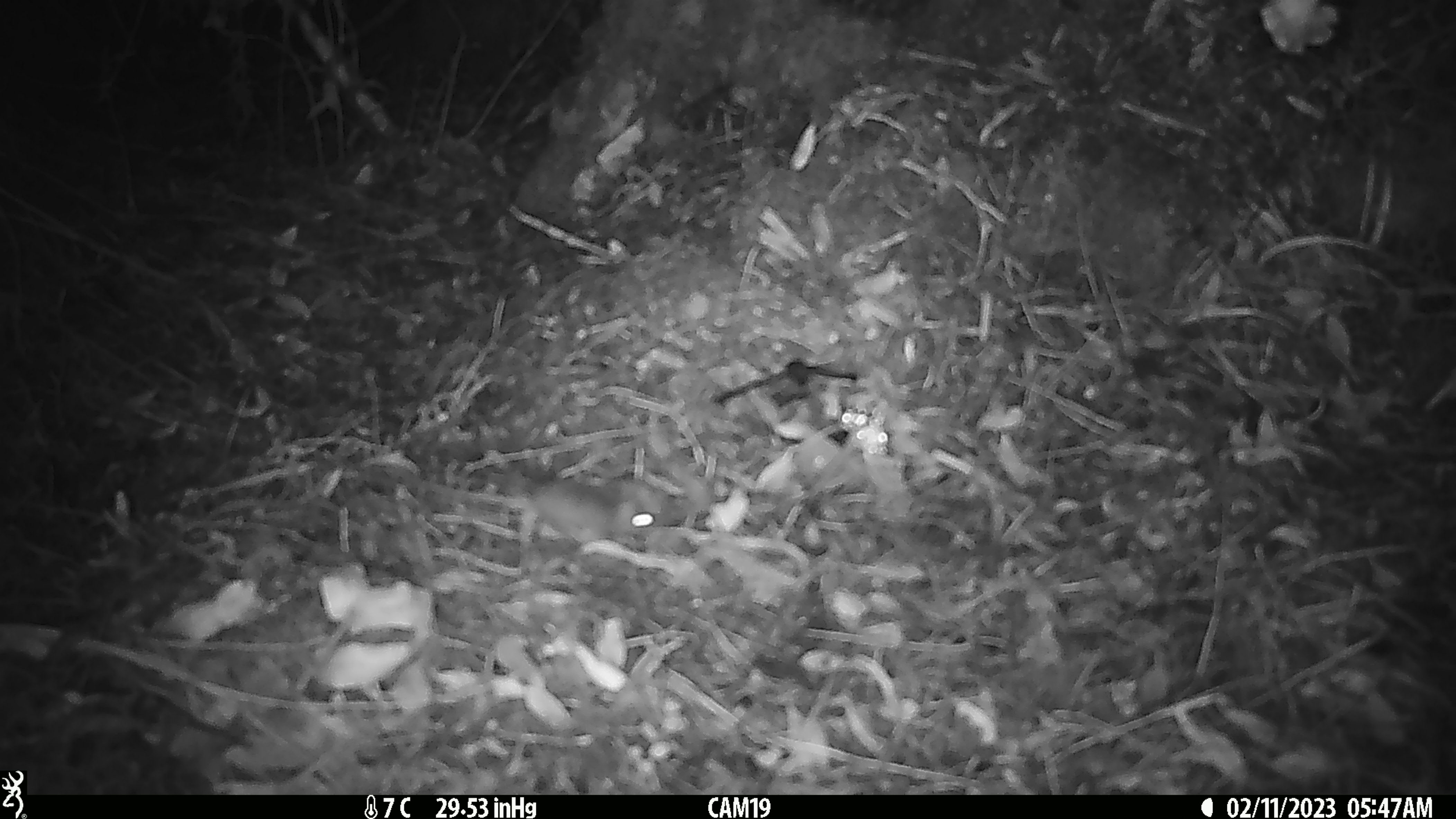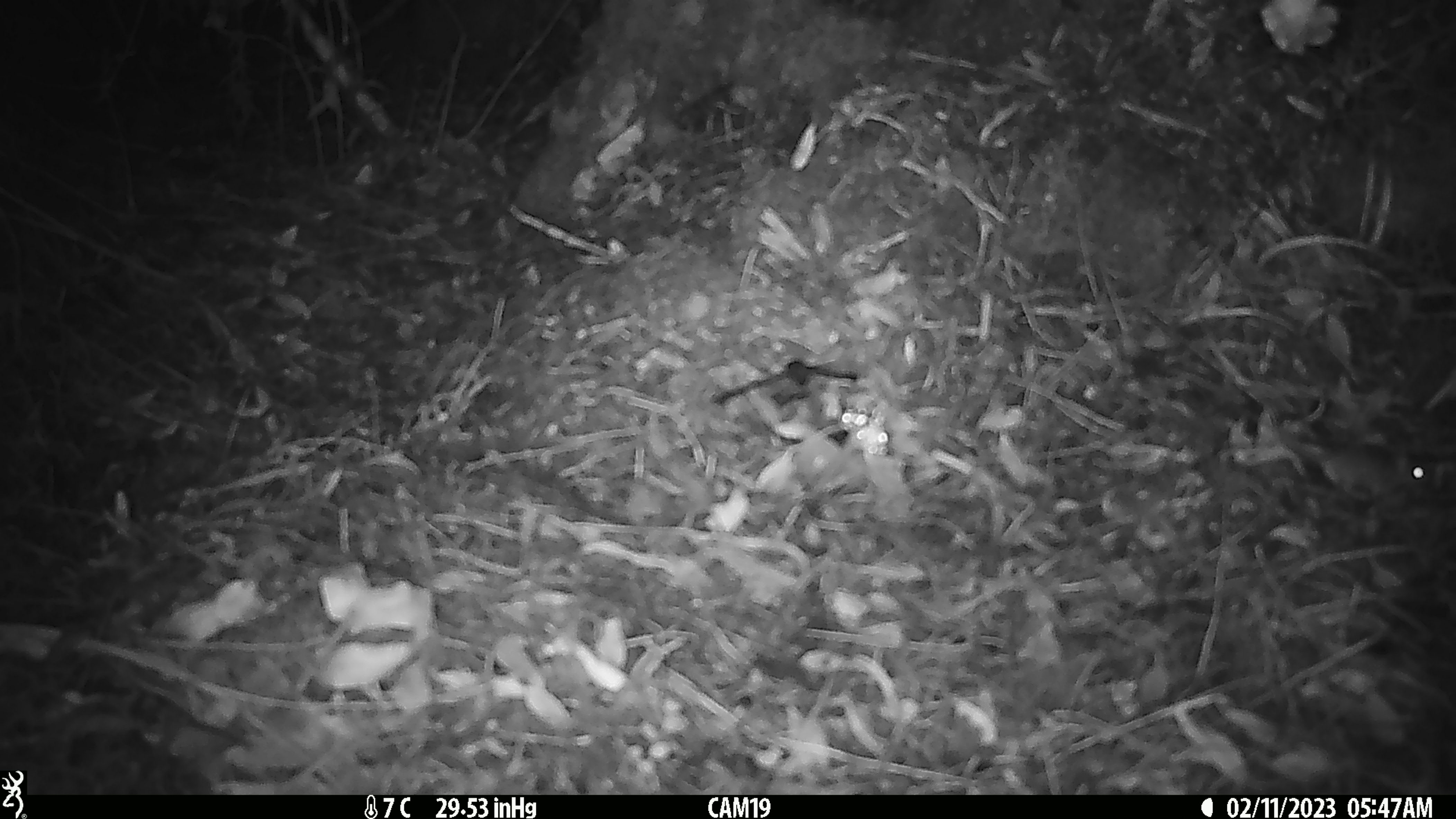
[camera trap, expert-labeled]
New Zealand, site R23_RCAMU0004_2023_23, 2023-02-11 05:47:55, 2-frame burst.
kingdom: Animalia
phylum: Chordata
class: Mammalia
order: Rodentia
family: Muridae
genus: Mus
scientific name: Mus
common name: mouse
Mouse (Mus).